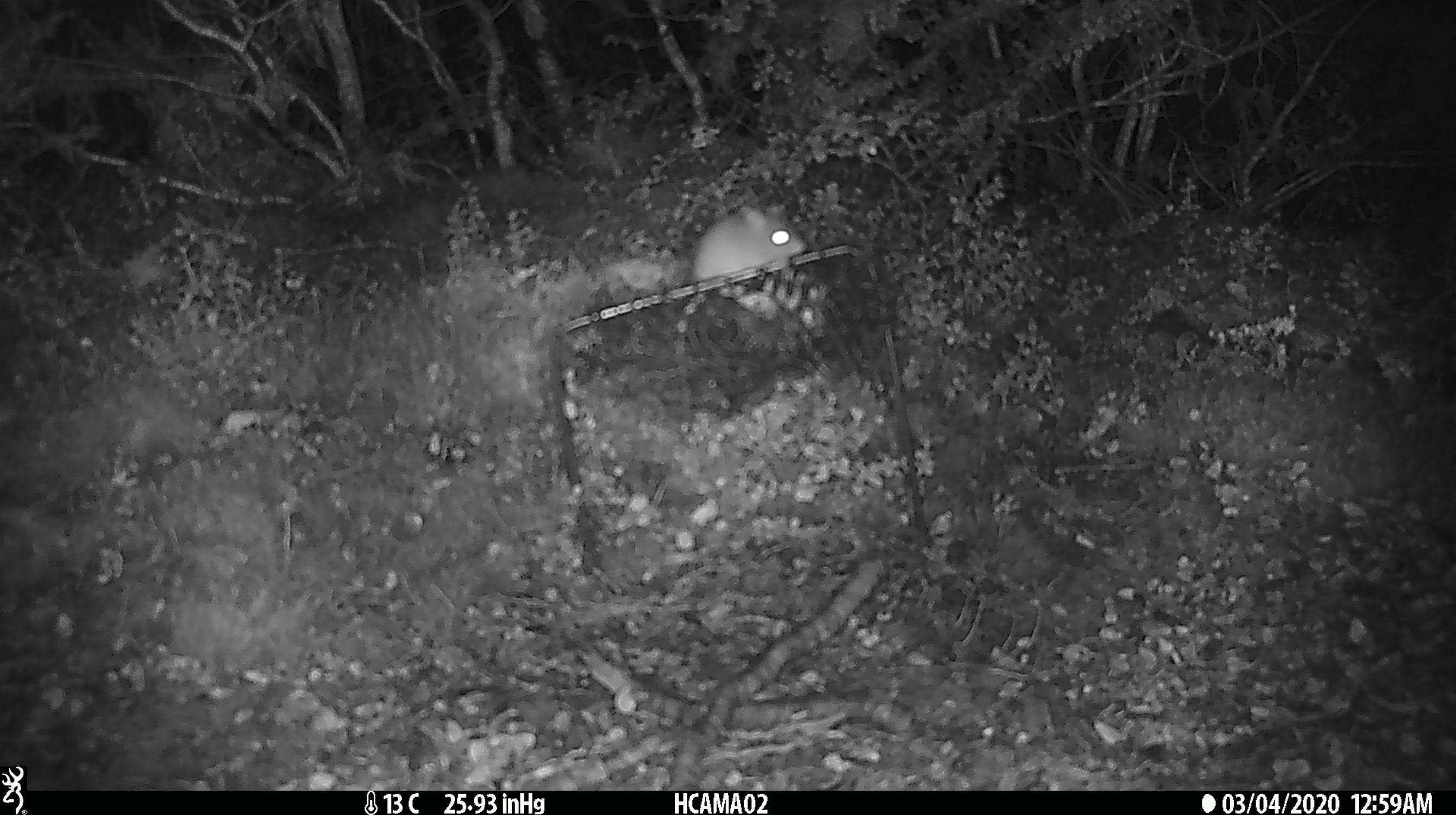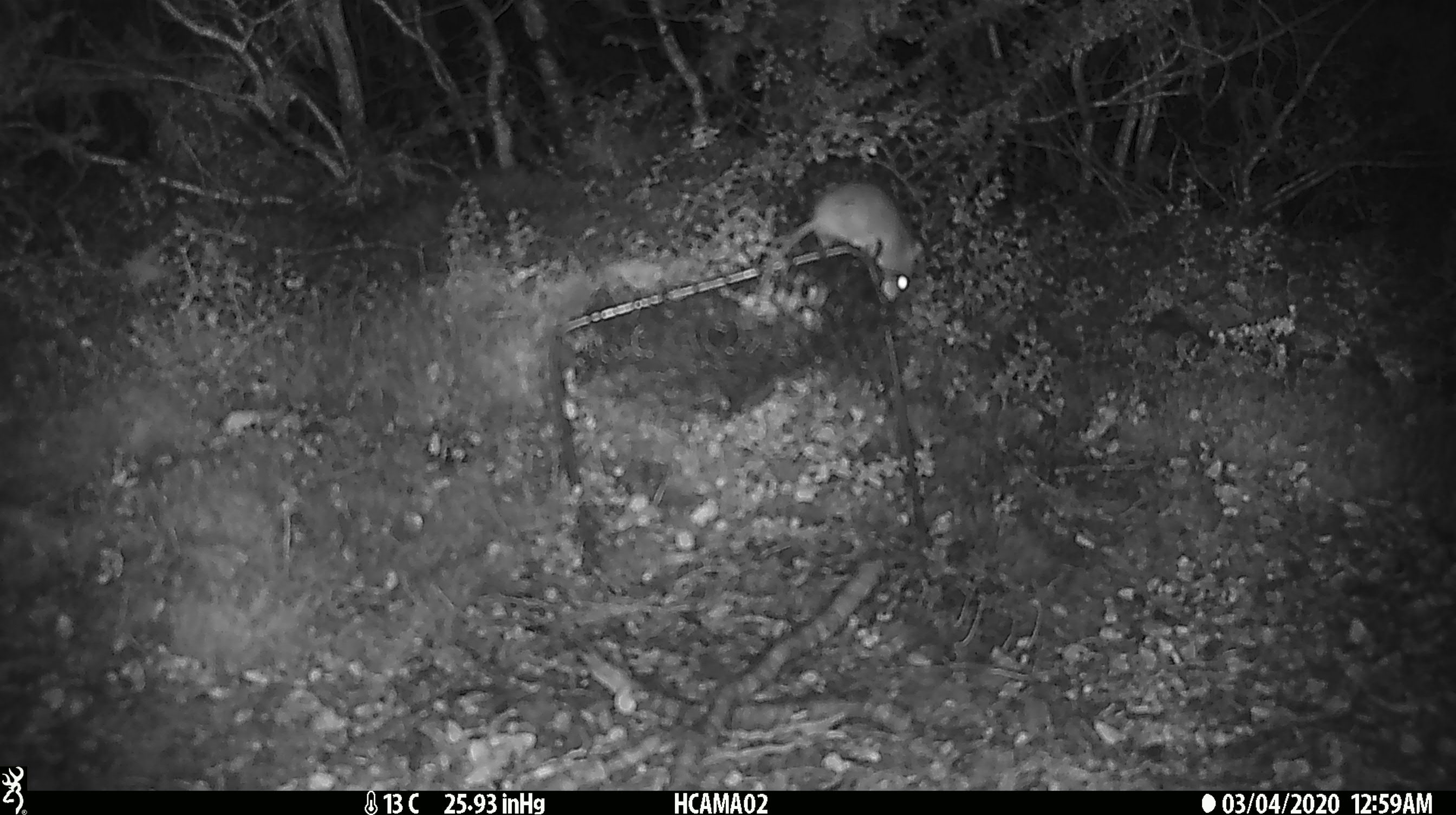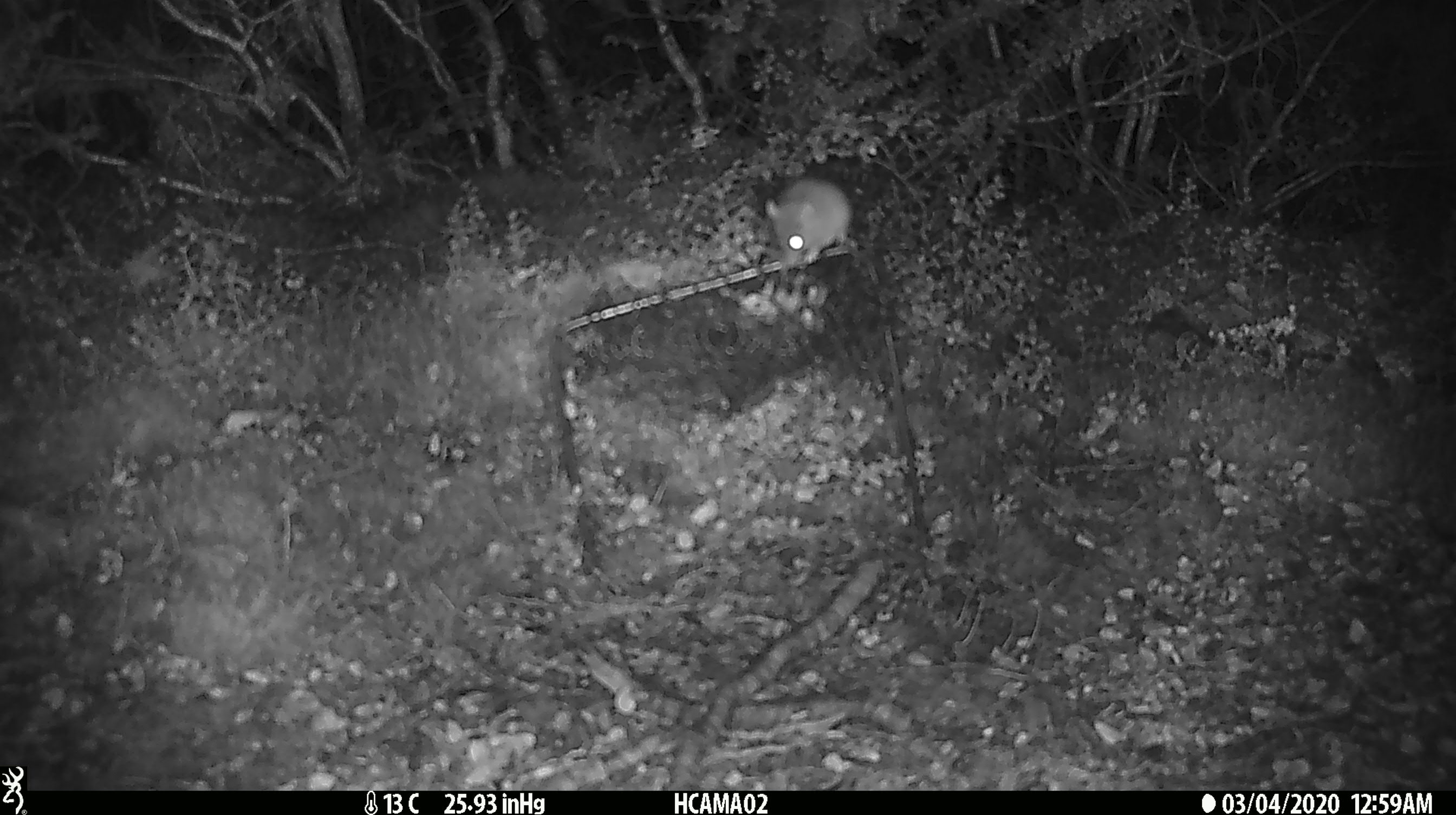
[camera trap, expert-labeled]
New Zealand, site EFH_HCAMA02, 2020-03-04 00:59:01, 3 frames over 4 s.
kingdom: Animalia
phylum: Chordata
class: Mammalia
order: Rodentia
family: Muridae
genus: Mus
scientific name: Mus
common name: mouse